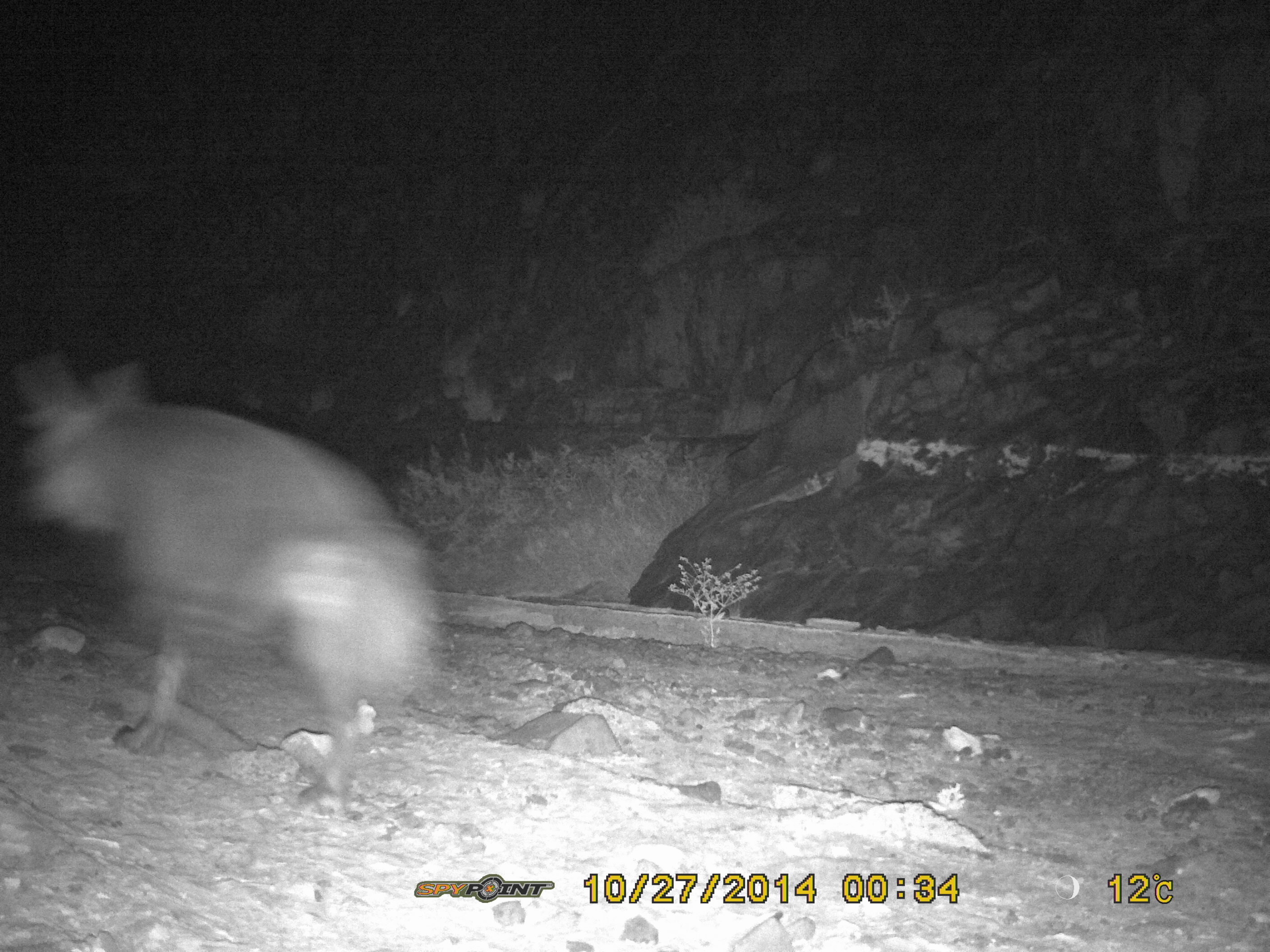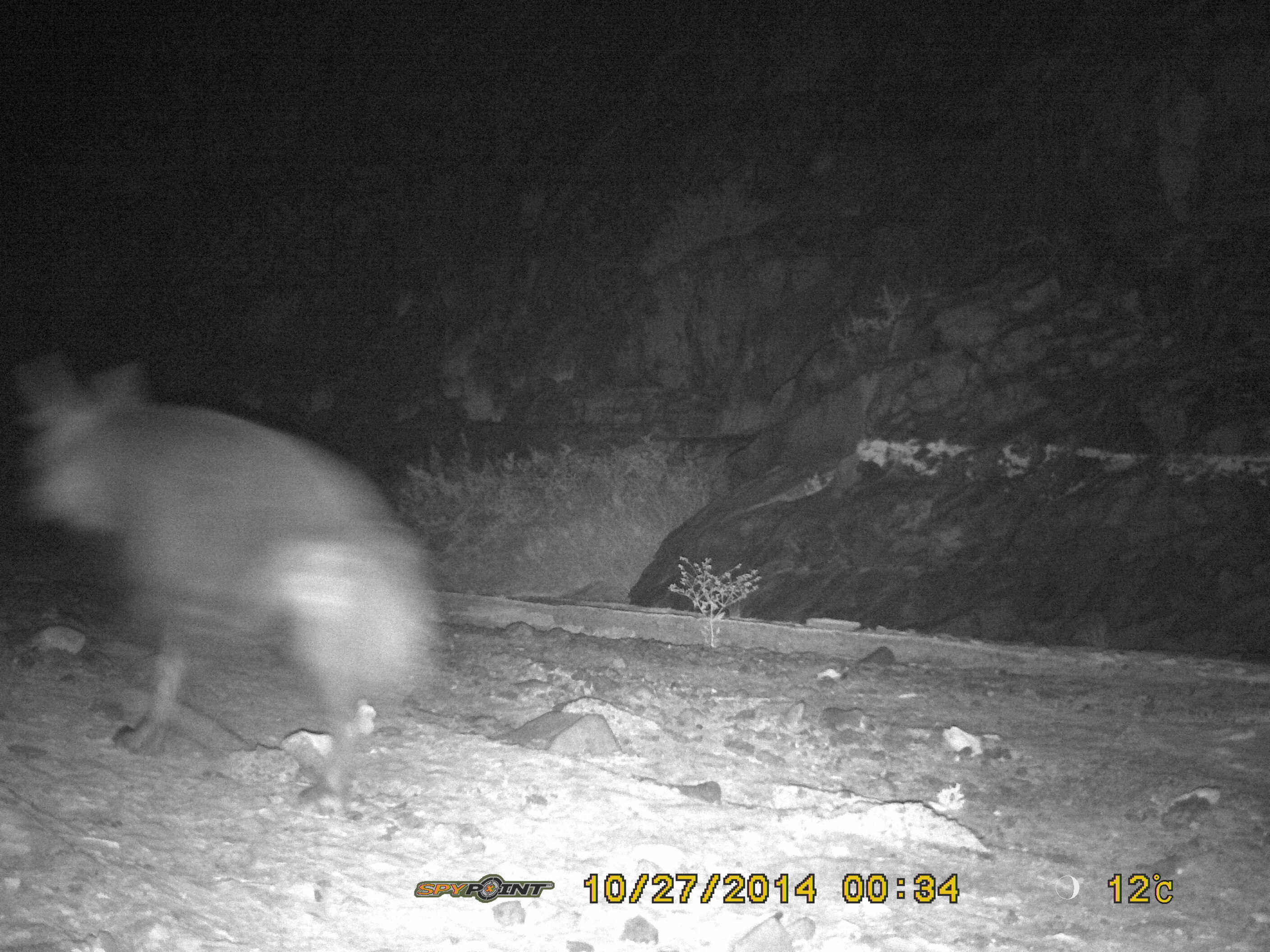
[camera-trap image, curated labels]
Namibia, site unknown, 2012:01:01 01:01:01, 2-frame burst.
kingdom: Animalia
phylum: Chordata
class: Mammalia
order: Carnivora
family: Hyaenidae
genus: Parahyaena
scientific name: Parahyaena brunnea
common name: brown hyena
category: hyaena brunnea